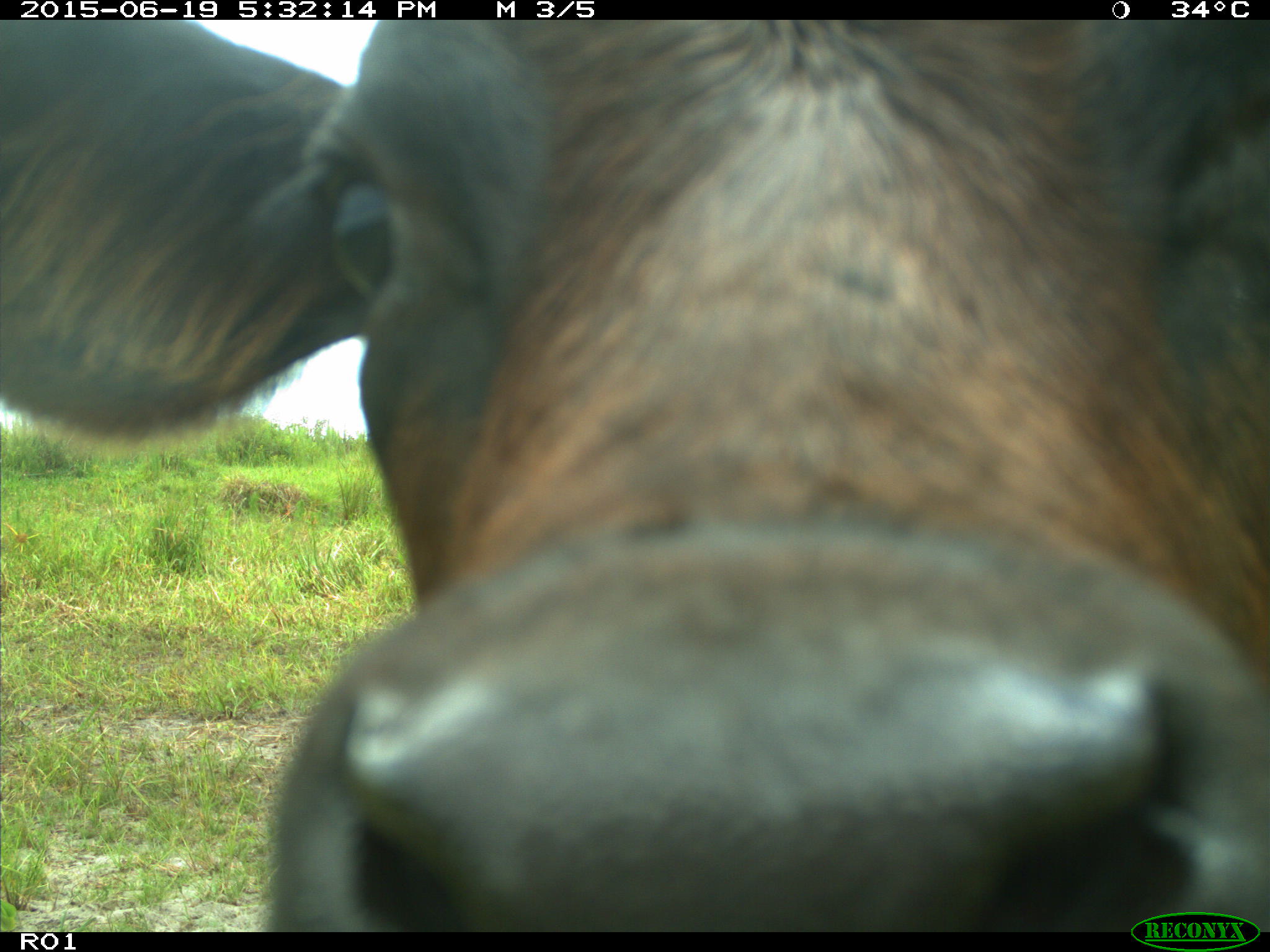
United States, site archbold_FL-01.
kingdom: Animalia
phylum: Chordata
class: Mammalia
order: Artiodactyla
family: Bovidae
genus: Bos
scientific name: Bos taurus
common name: domestic cow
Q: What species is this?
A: Bos taurus (domestic cow).